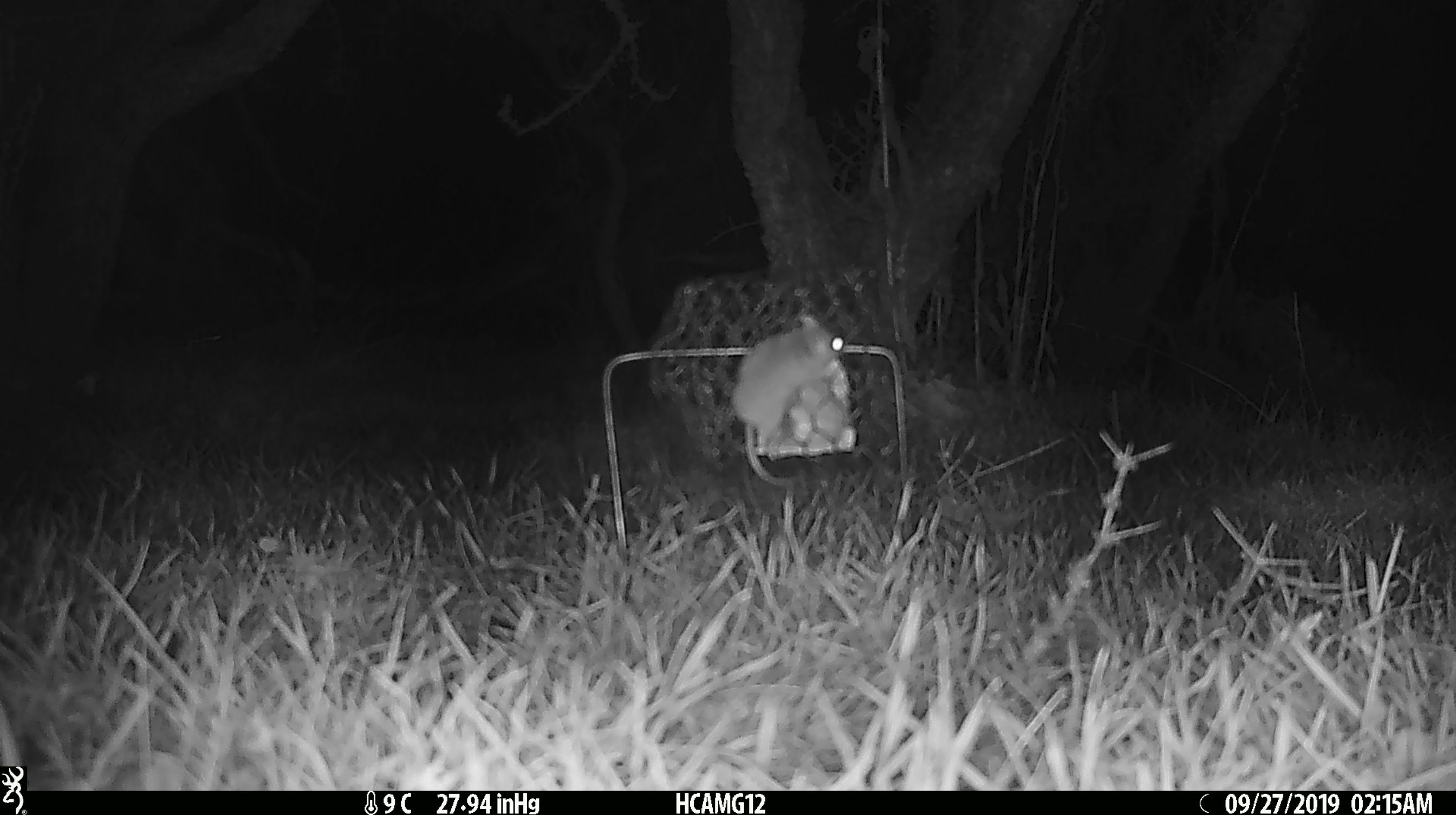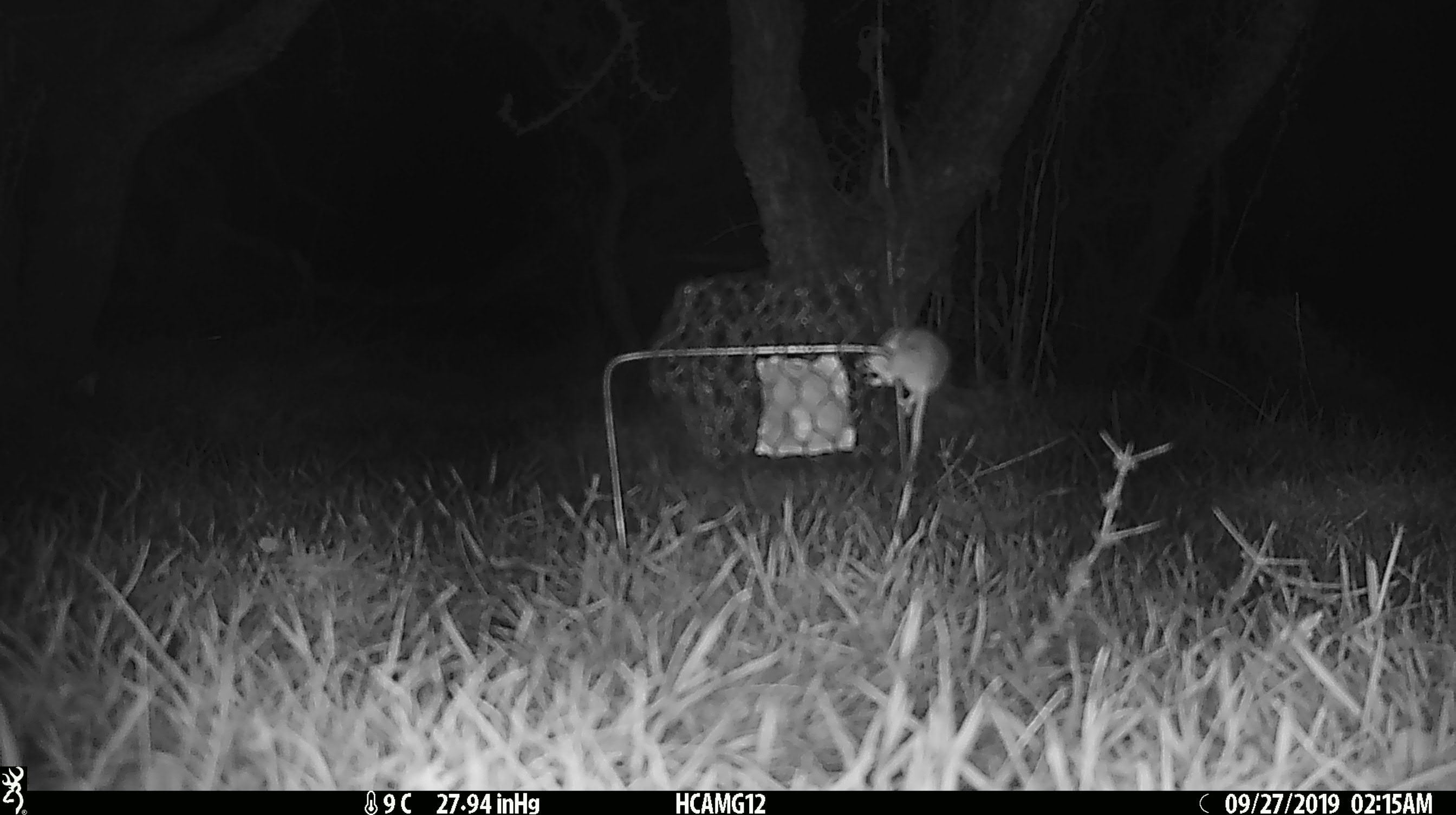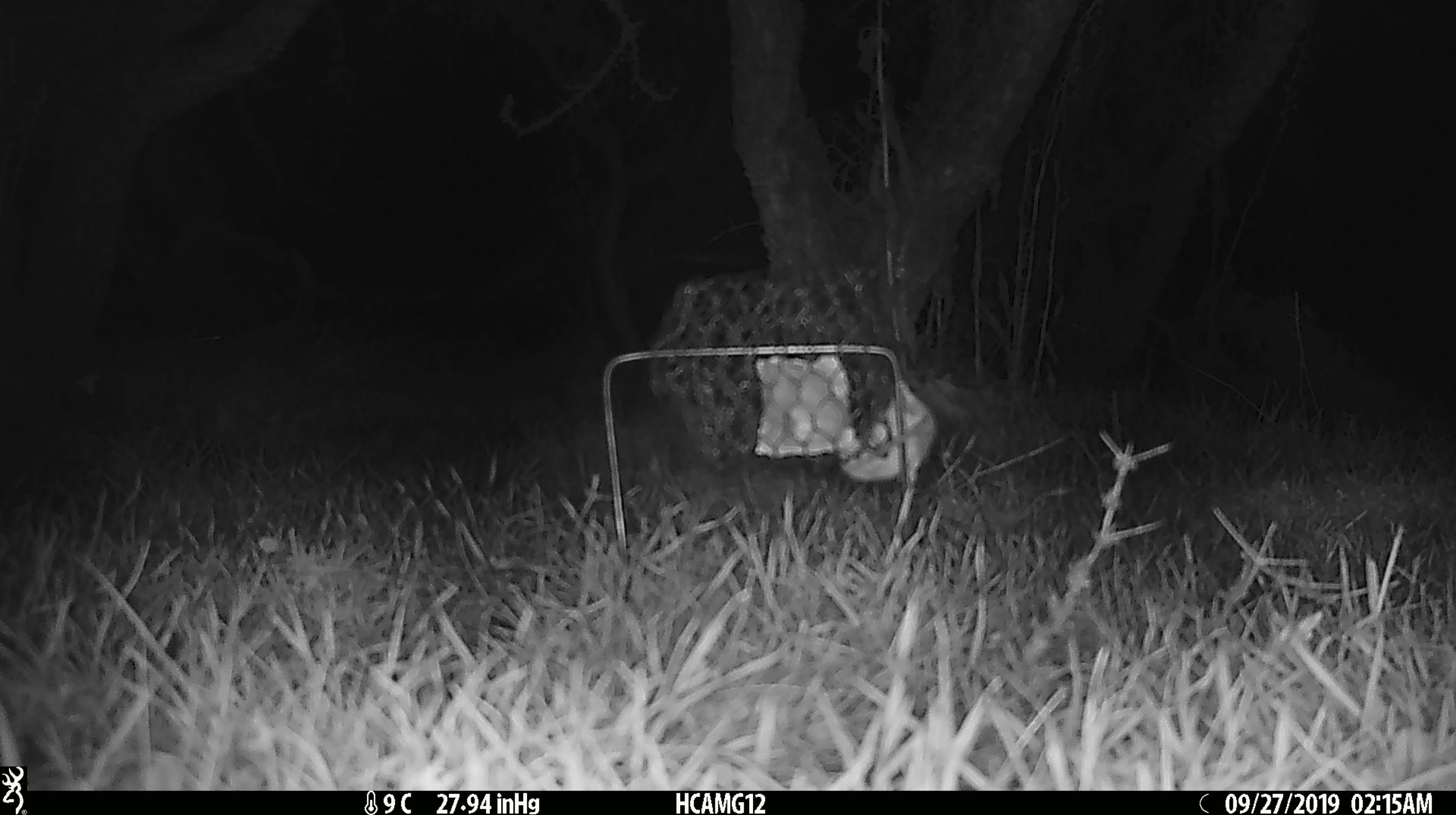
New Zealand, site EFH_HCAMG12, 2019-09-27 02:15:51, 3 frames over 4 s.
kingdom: Animalia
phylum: Chordata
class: Mammalia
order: Rodentia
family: Muridae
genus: Mus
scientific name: Mus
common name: mouse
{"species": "mouse (Mus)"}